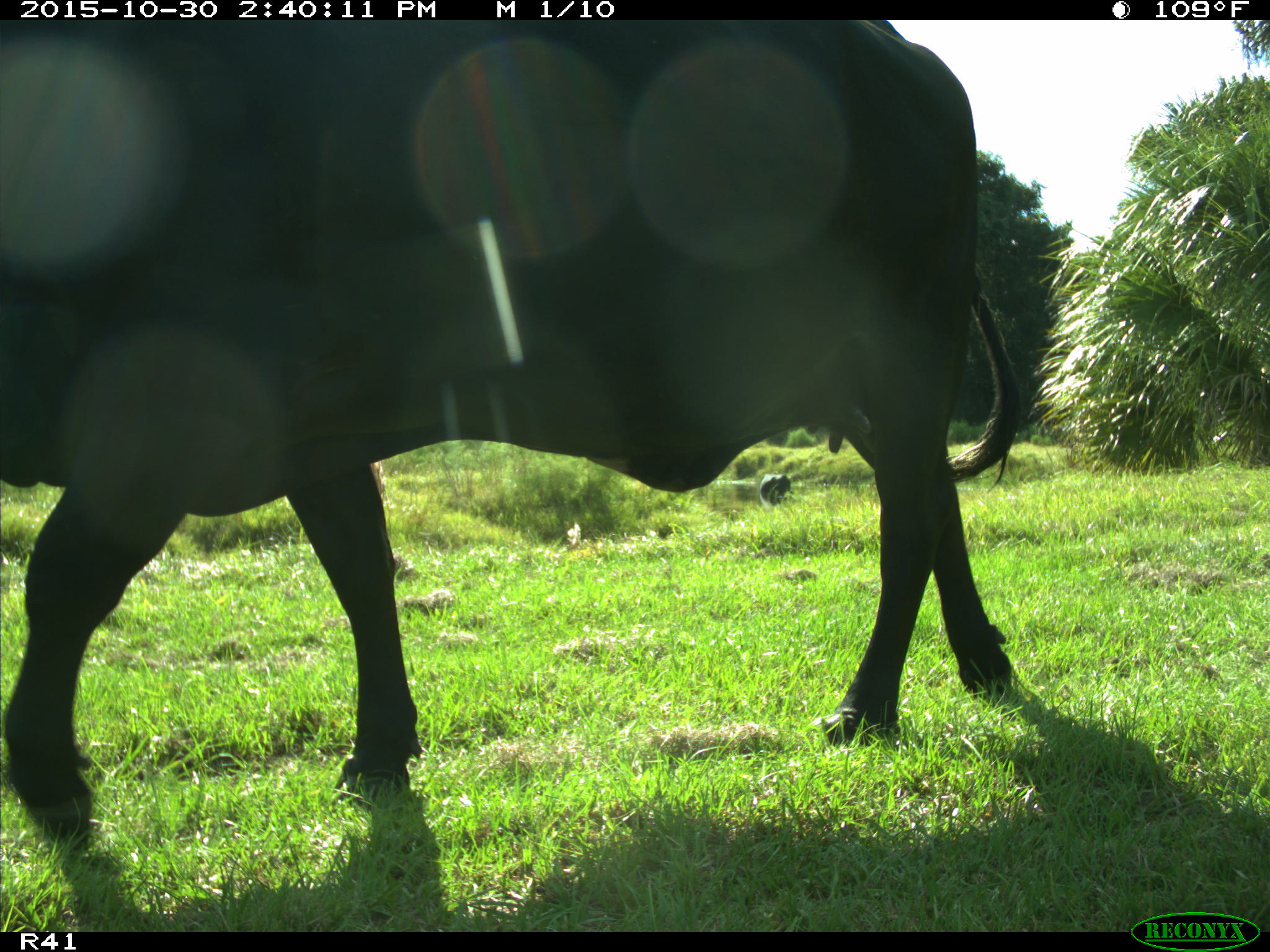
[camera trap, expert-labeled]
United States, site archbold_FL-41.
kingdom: Animalia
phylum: Chordata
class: Mammalia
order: Artiodactyla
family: Bovidae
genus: Bos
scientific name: Bos taurus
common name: domestic cow